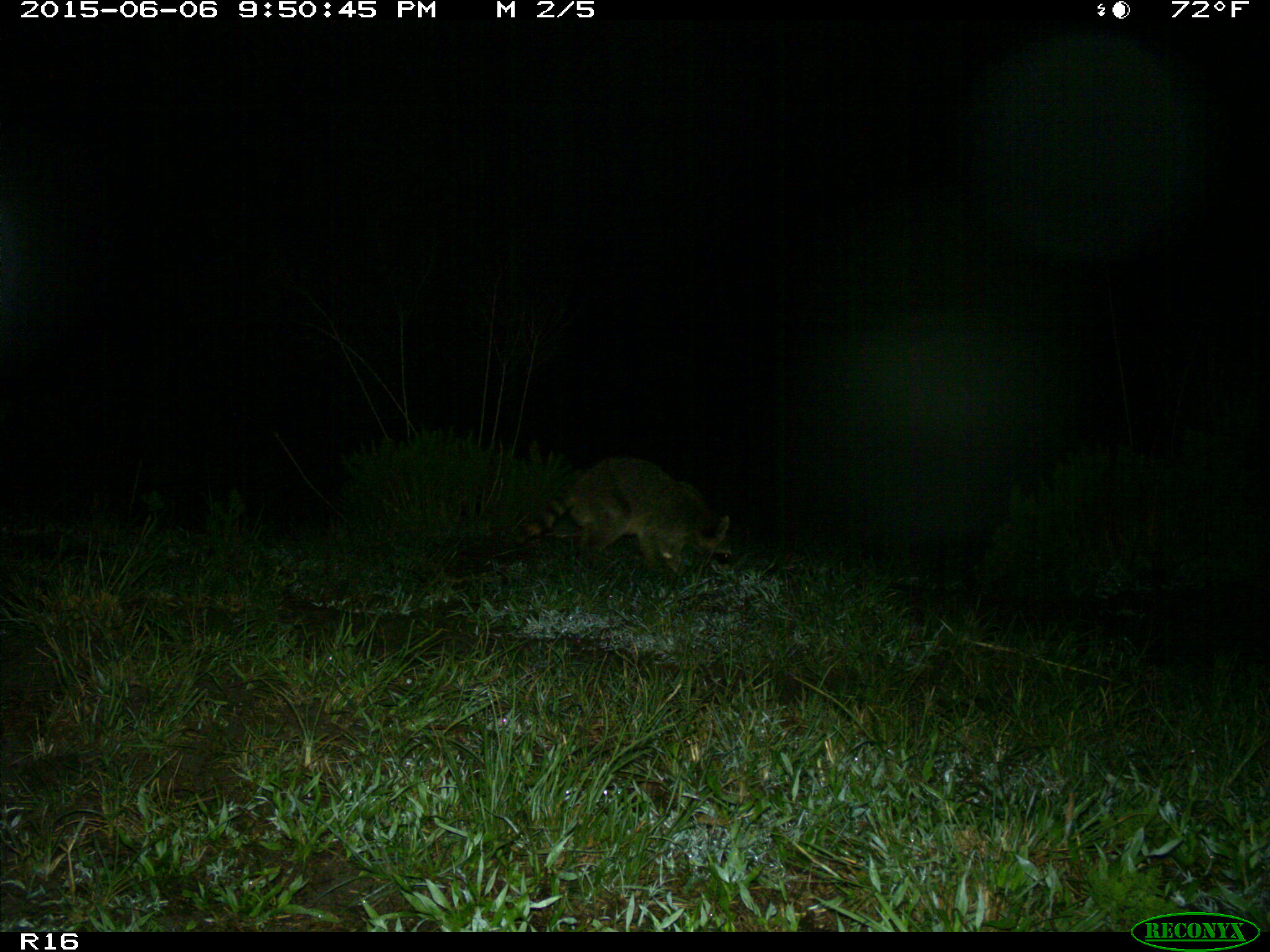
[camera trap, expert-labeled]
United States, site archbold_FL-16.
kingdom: Animalia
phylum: Chordata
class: Mammalia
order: Carnivora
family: Procyonidae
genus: Procyon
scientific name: Procyon lotor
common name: common raccoon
Procyon lotor (common raccoon).